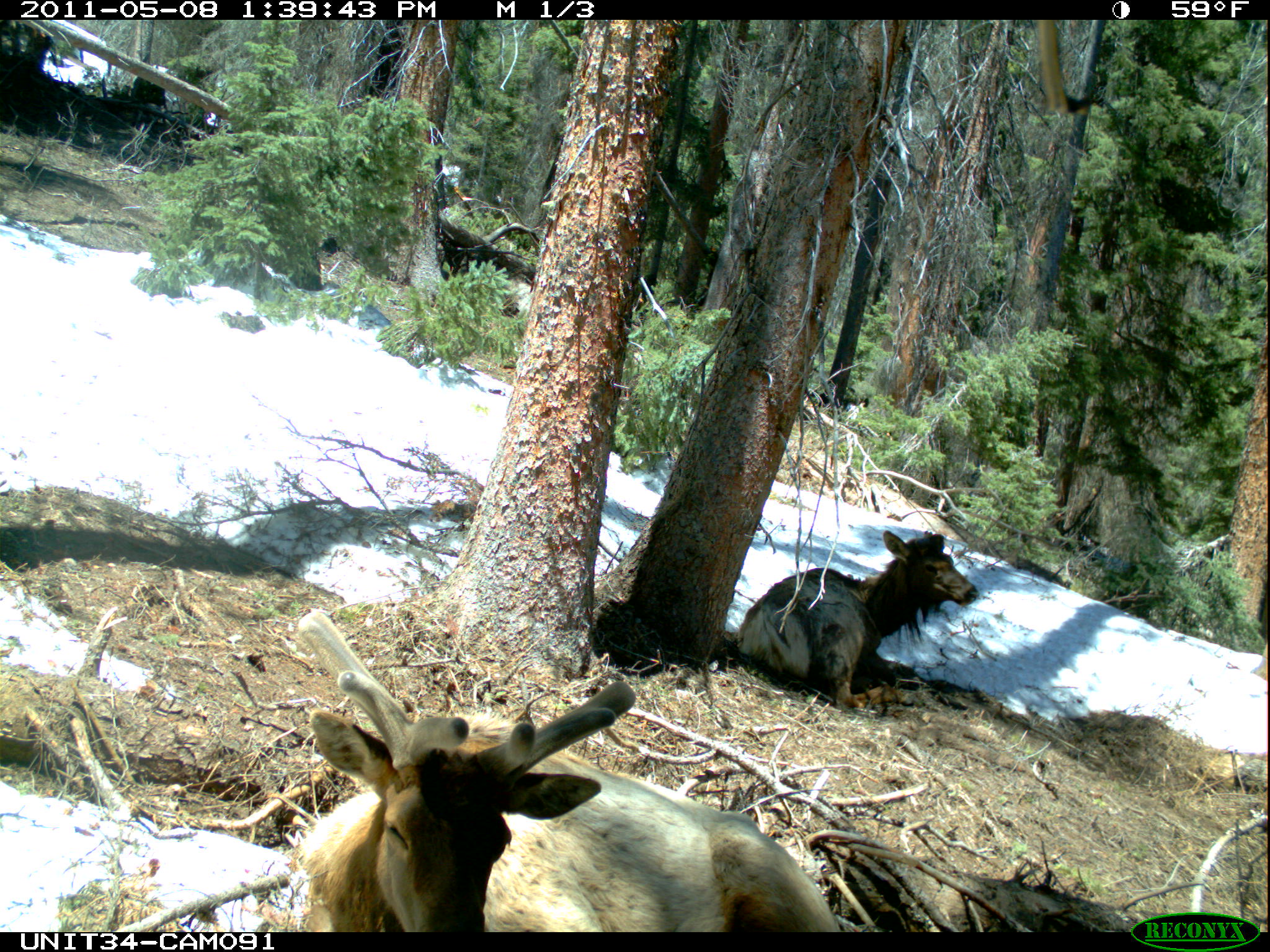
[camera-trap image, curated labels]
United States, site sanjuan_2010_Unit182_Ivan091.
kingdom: Animalia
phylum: Chordata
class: Mammalia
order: Artiodactyla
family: Cervidae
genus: Cervus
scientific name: Cervus elaphus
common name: red deer